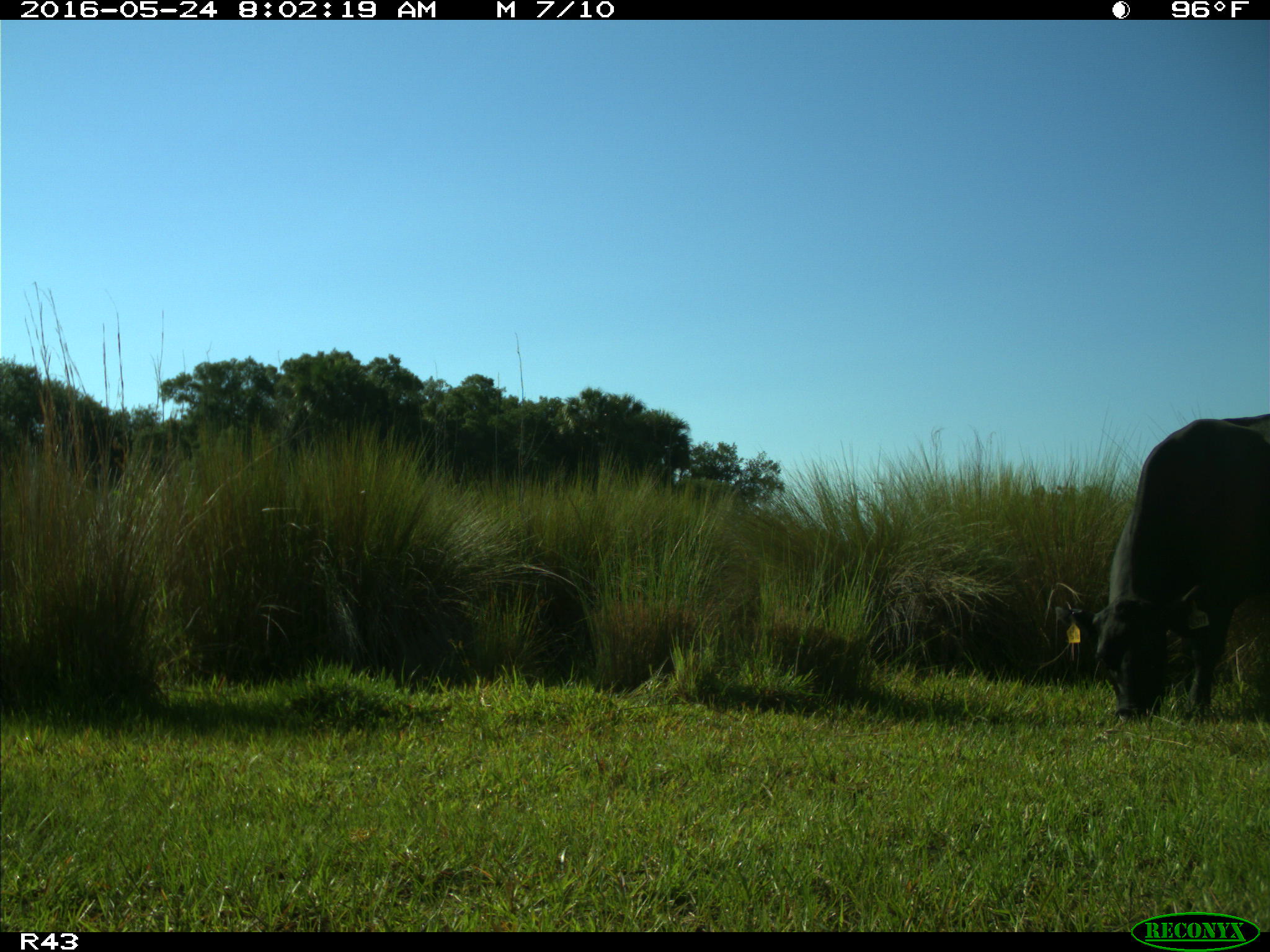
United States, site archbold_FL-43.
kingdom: Animalia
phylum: Chordata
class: Mammalia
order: Artiodactyla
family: Bovidae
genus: Bos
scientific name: Bos taurus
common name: domestic cow